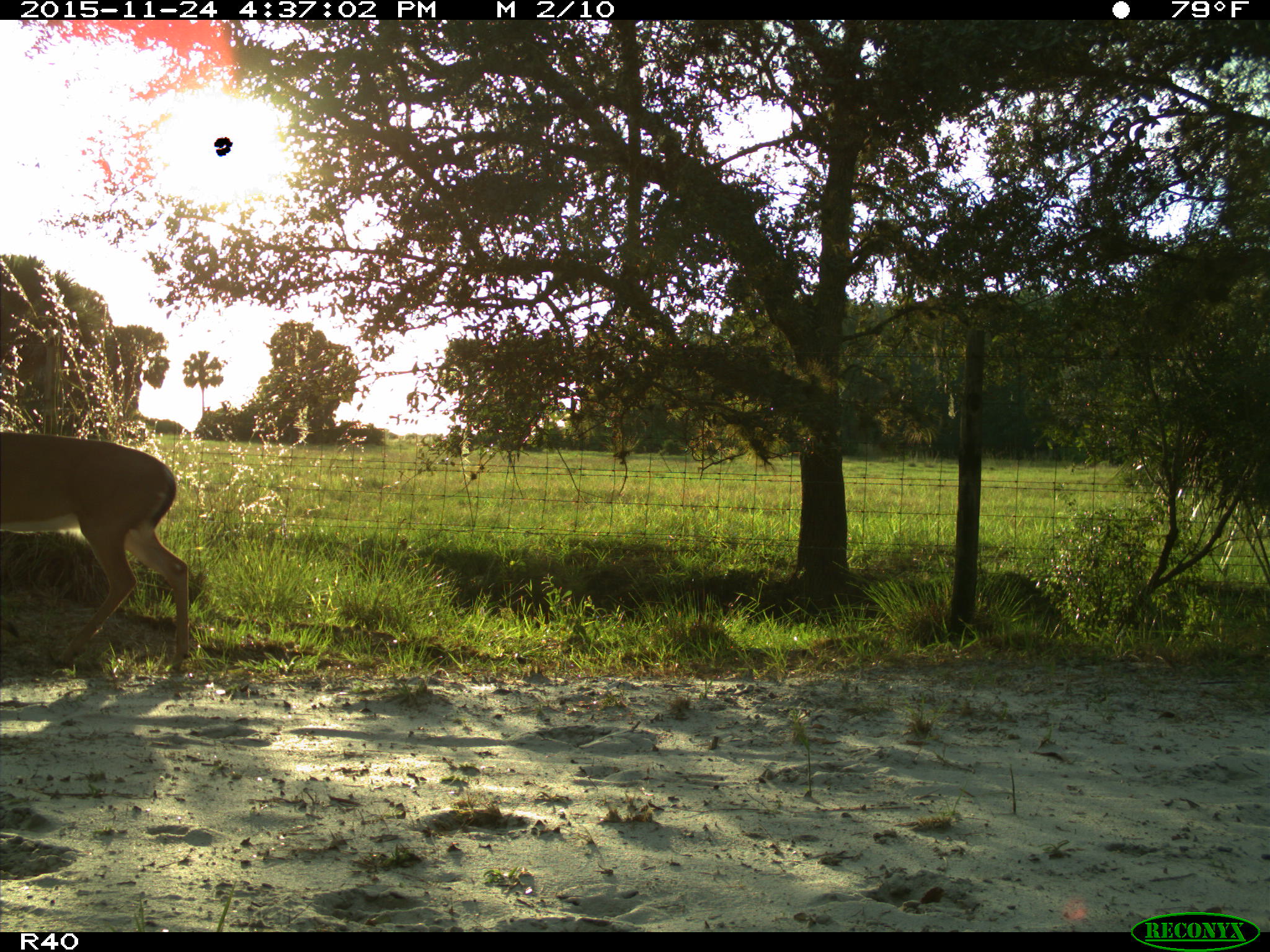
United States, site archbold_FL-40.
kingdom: Animalia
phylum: Chordata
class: Mammalia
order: Artiodactyla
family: Cervidae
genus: Odocoileus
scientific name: Odocoileus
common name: deer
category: unidentified deer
Unidentified deer (deer) (Odocoileus).